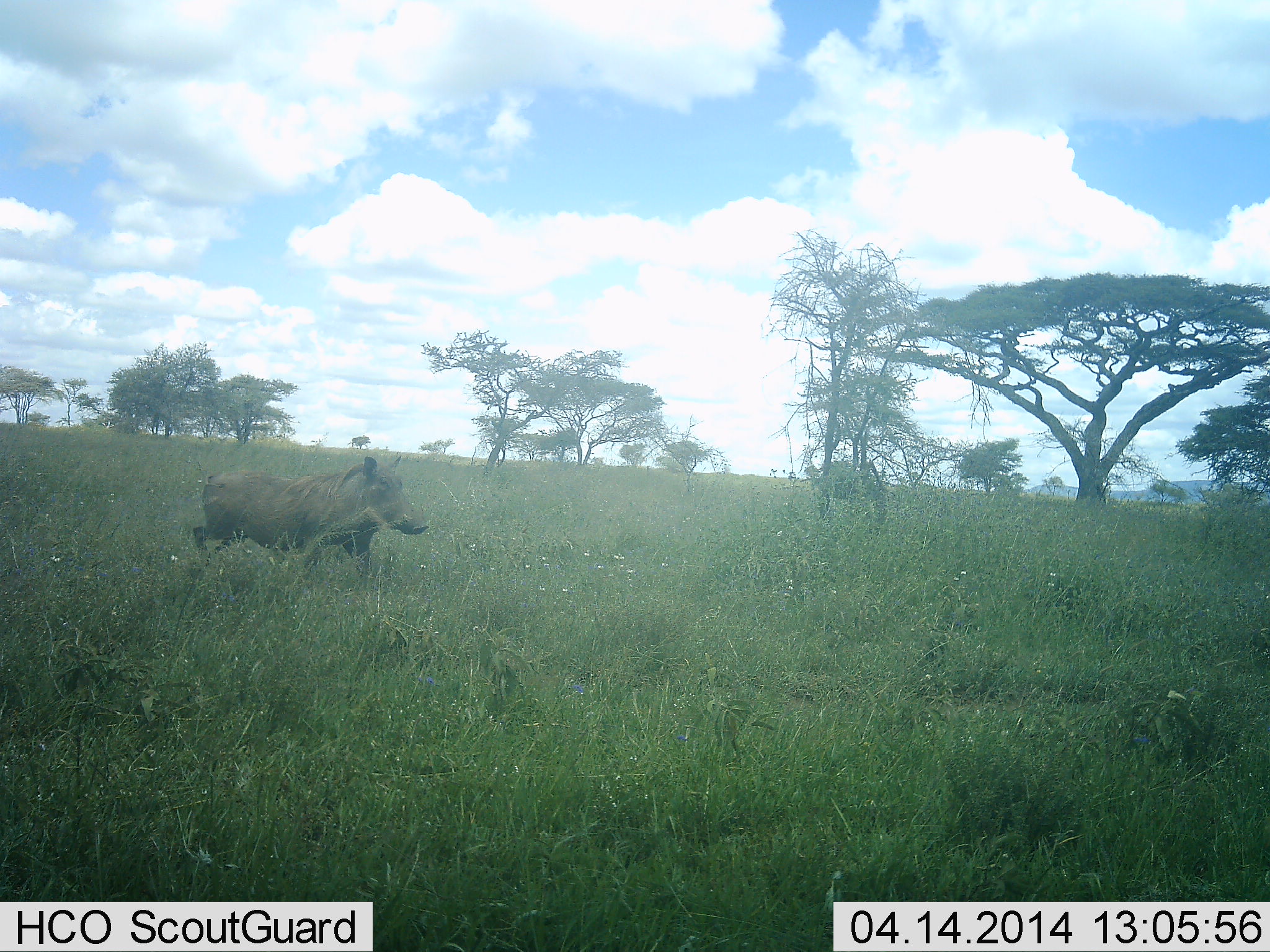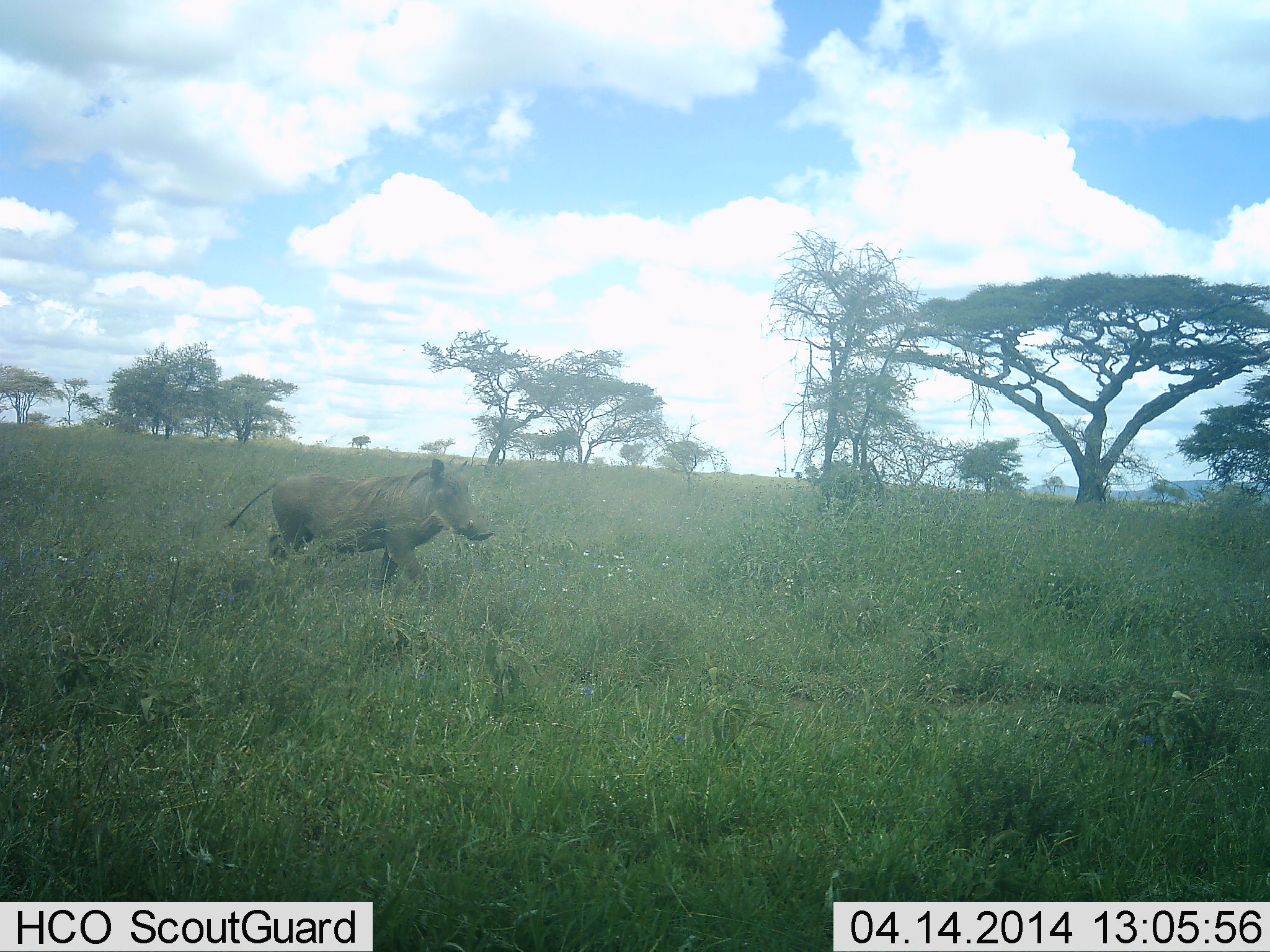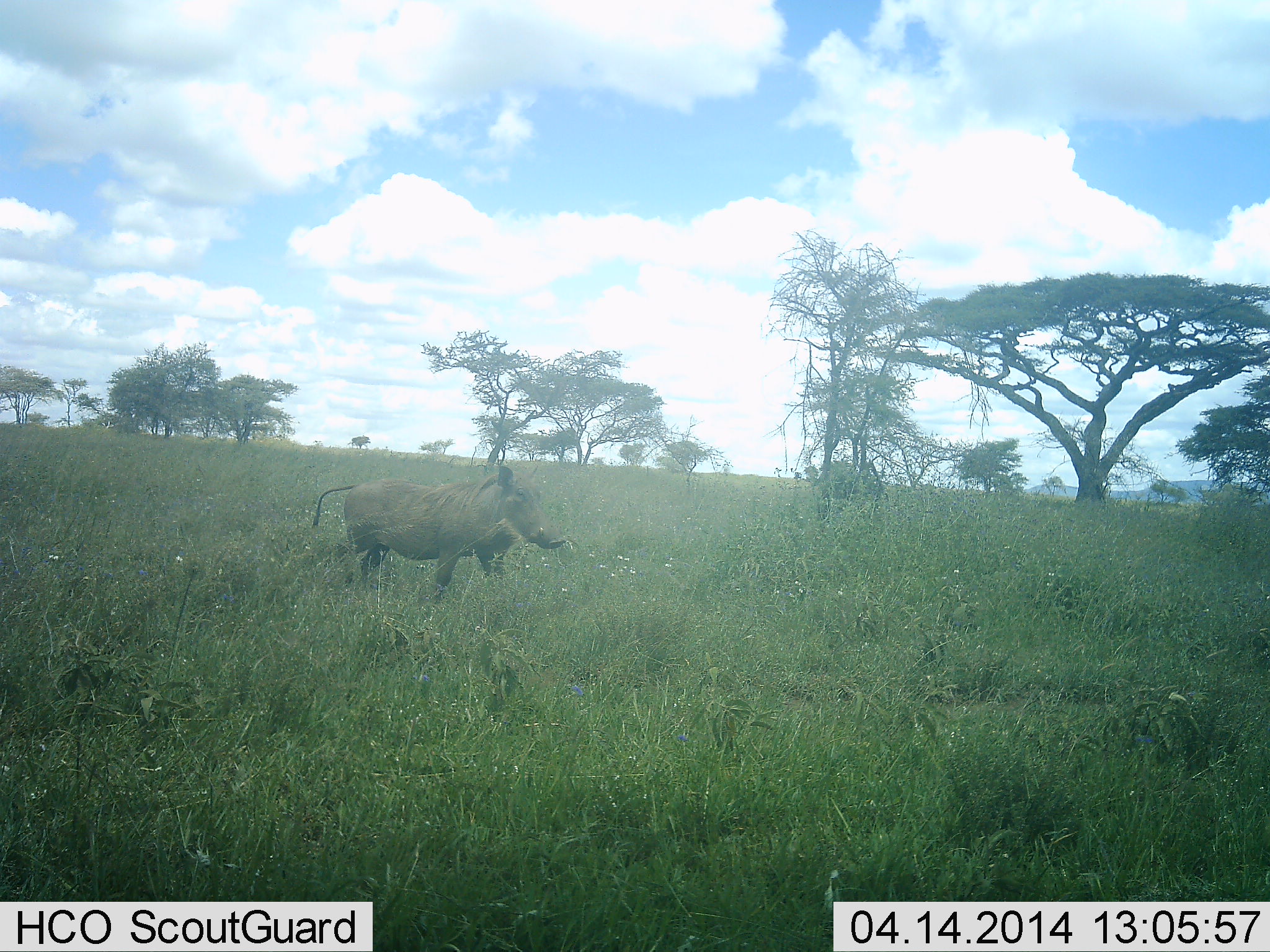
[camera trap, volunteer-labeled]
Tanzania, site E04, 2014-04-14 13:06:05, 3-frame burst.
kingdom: Animalia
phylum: Chordata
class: Mammalia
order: Artiodactyla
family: Suidae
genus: Phacochoerus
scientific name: Phacochoerus africanus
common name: warthog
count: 1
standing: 10%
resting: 0%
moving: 90%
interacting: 0%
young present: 0%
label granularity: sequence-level